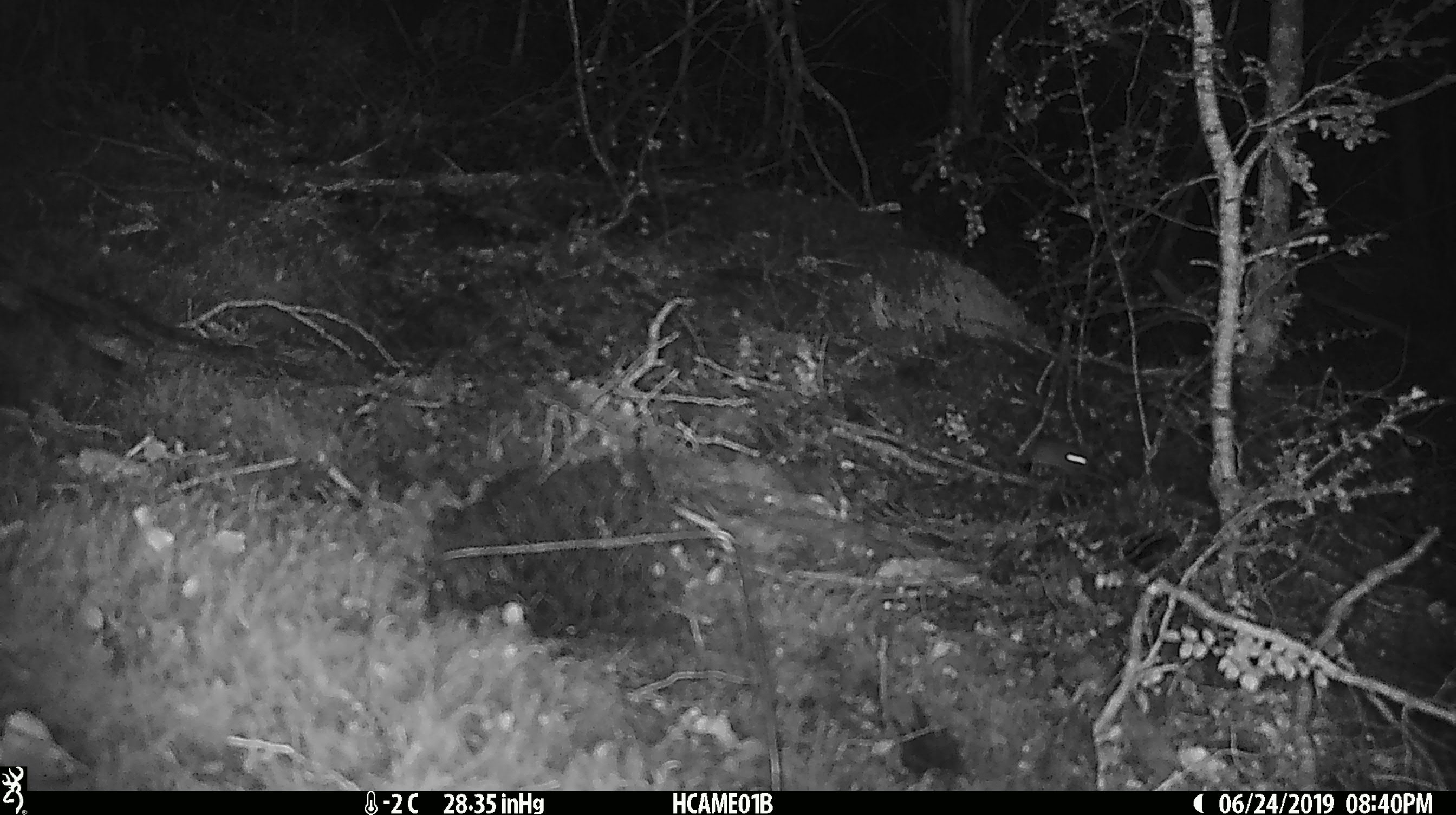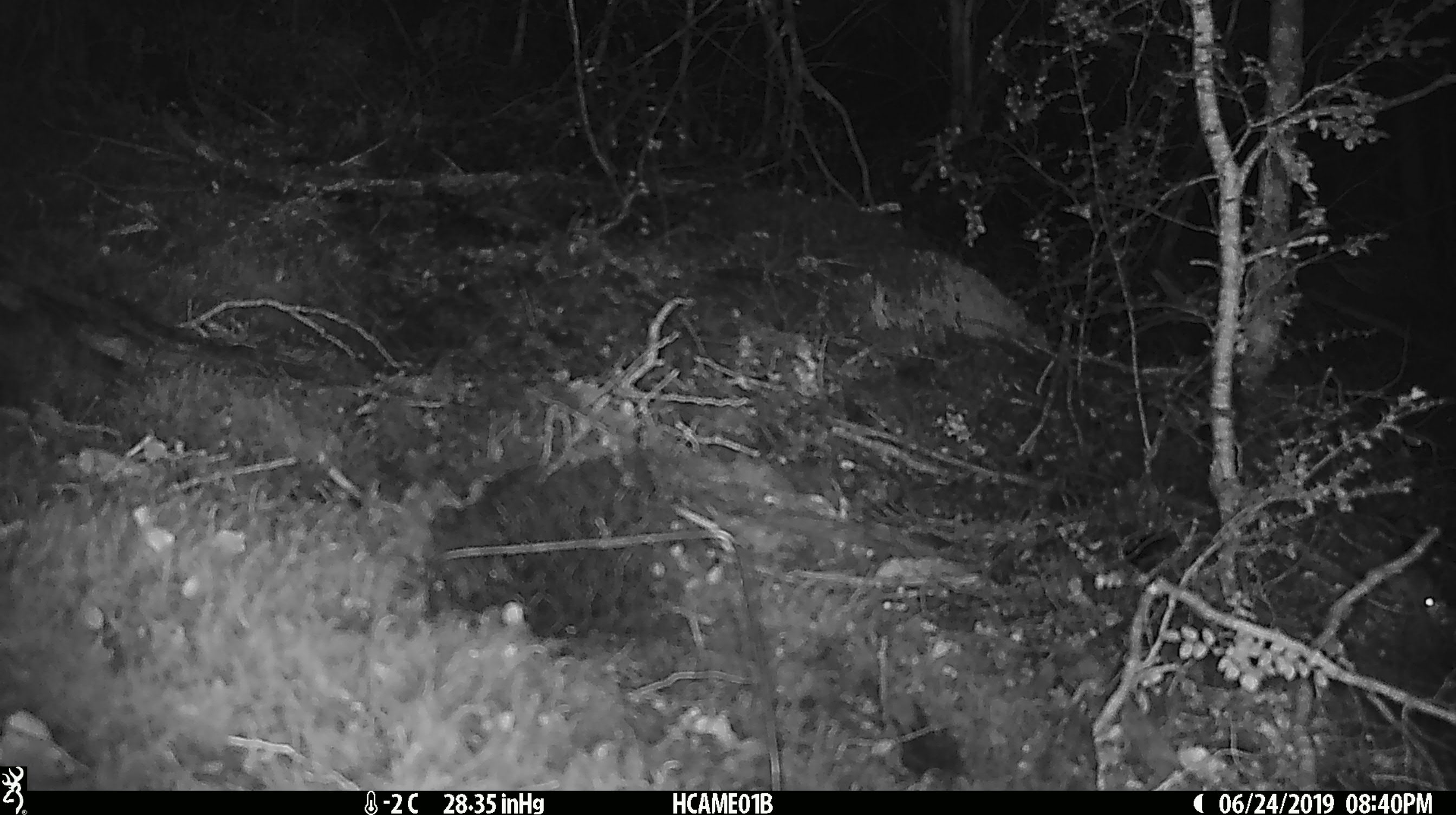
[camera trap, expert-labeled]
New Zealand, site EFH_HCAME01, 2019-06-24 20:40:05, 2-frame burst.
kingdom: Animalia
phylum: Chordata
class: Mammalia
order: Rodentia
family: Muridae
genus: Mus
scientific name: Mus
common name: mouse